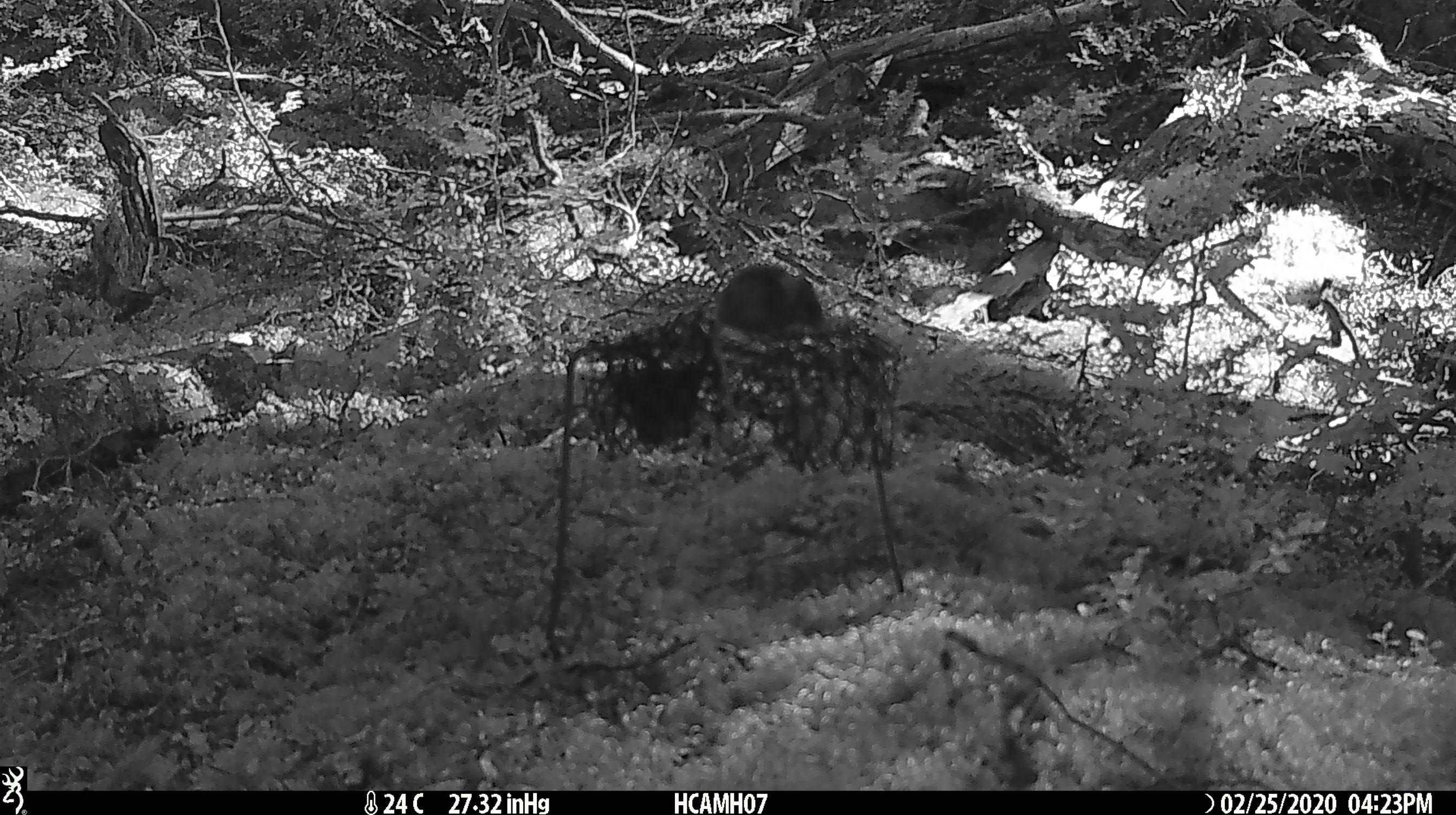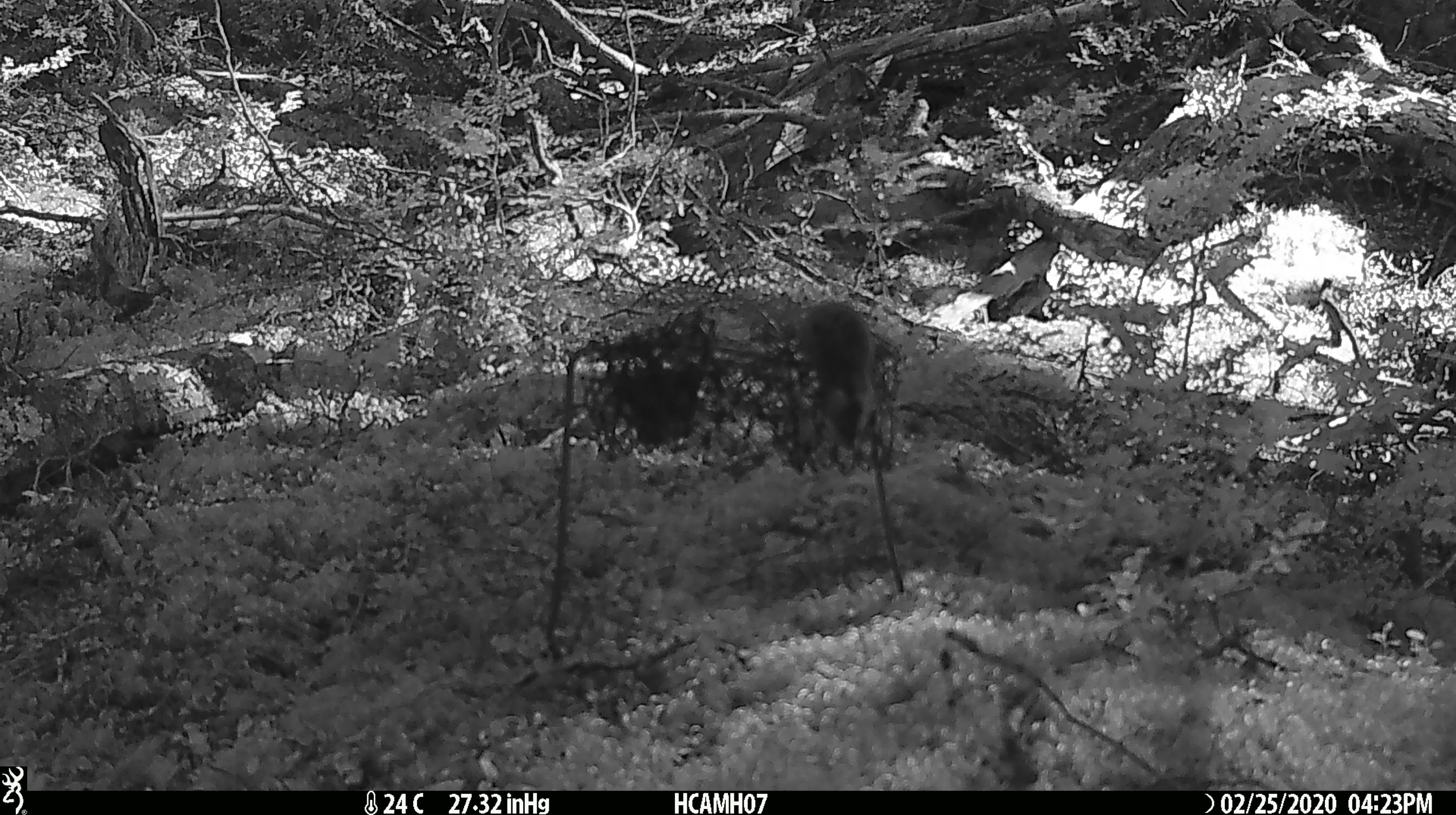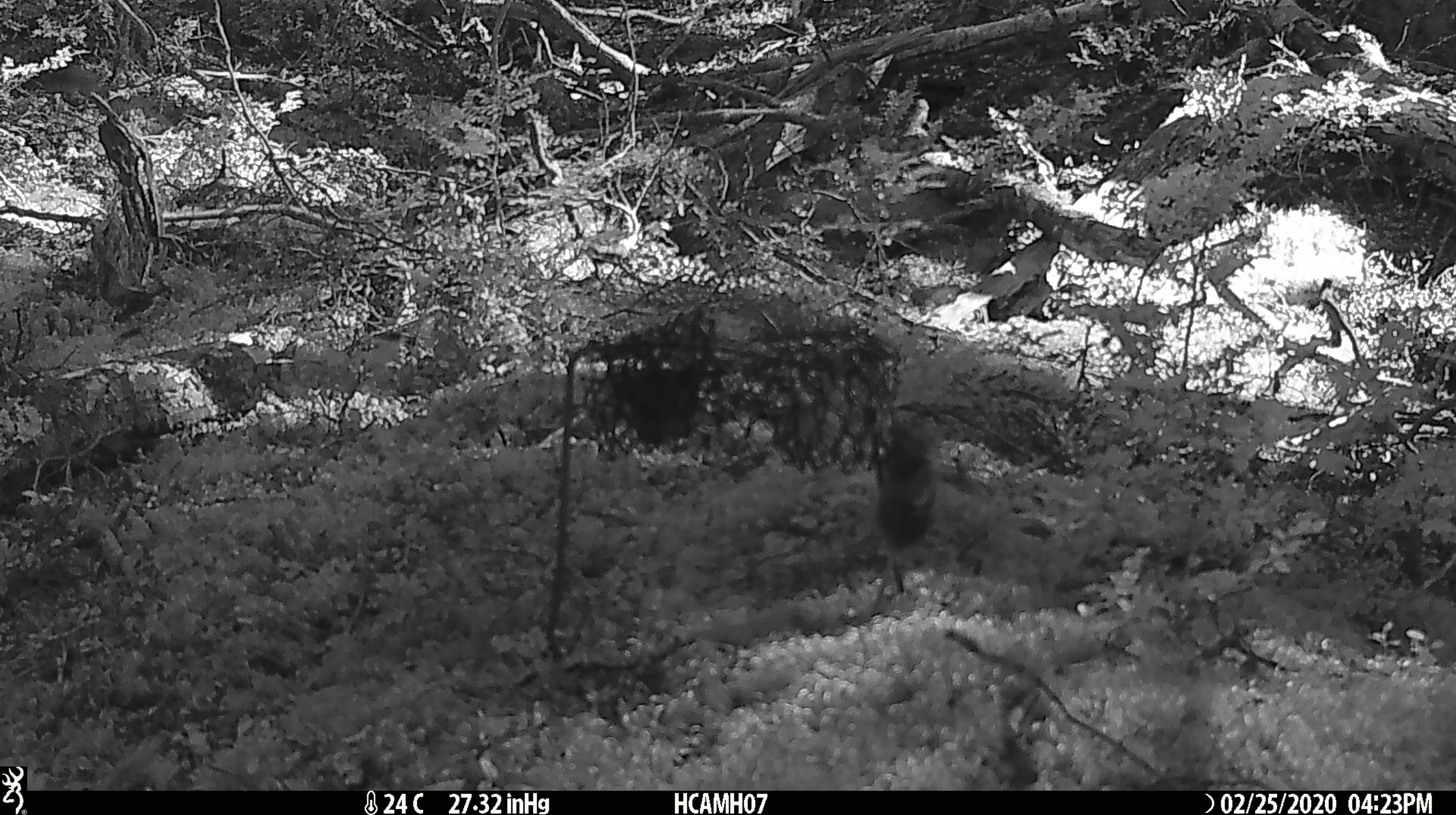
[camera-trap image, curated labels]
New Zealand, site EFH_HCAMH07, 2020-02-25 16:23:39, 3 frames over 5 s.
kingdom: Animalia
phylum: Chordata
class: Mammalia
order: Rodentia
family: Muridae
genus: Mus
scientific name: Mus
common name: mouse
Mouse (Mus).